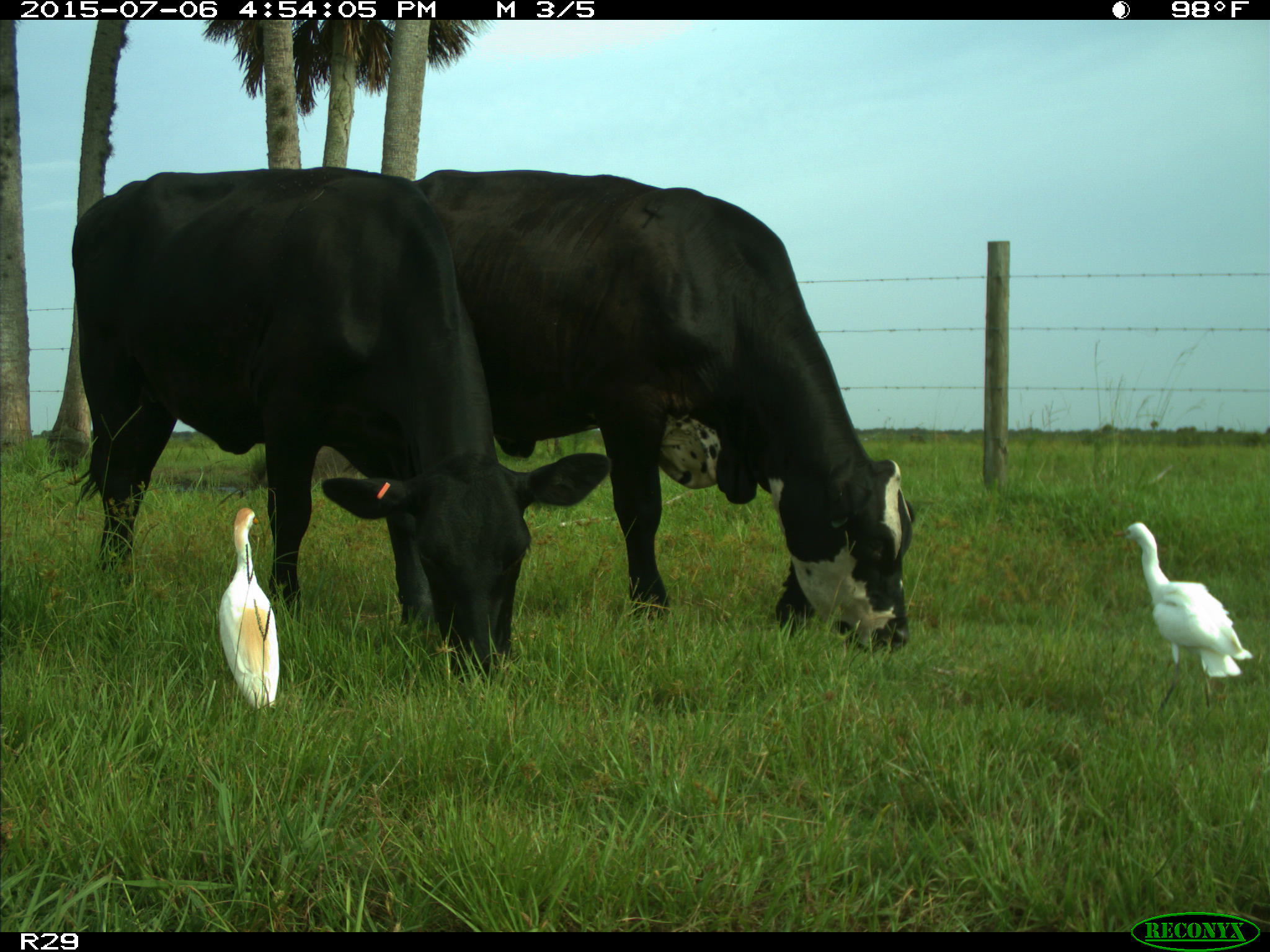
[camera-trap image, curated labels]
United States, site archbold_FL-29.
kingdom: Animalia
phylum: Chordata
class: Mammalia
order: Artiodactyla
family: Bovidae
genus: Bos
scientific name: Bos taurus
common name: domestic cow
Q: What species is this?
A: Bos taurus (domestic cow).